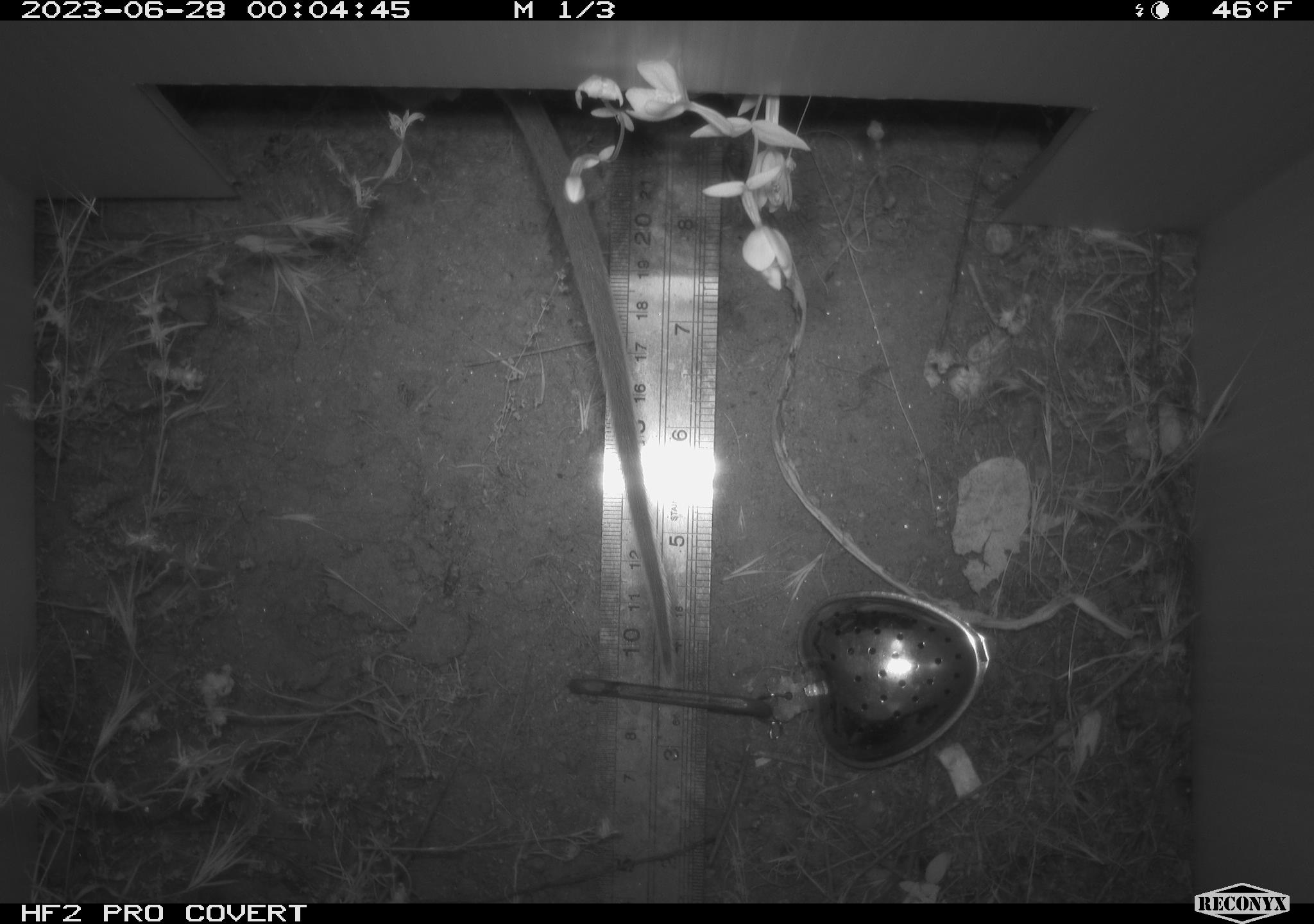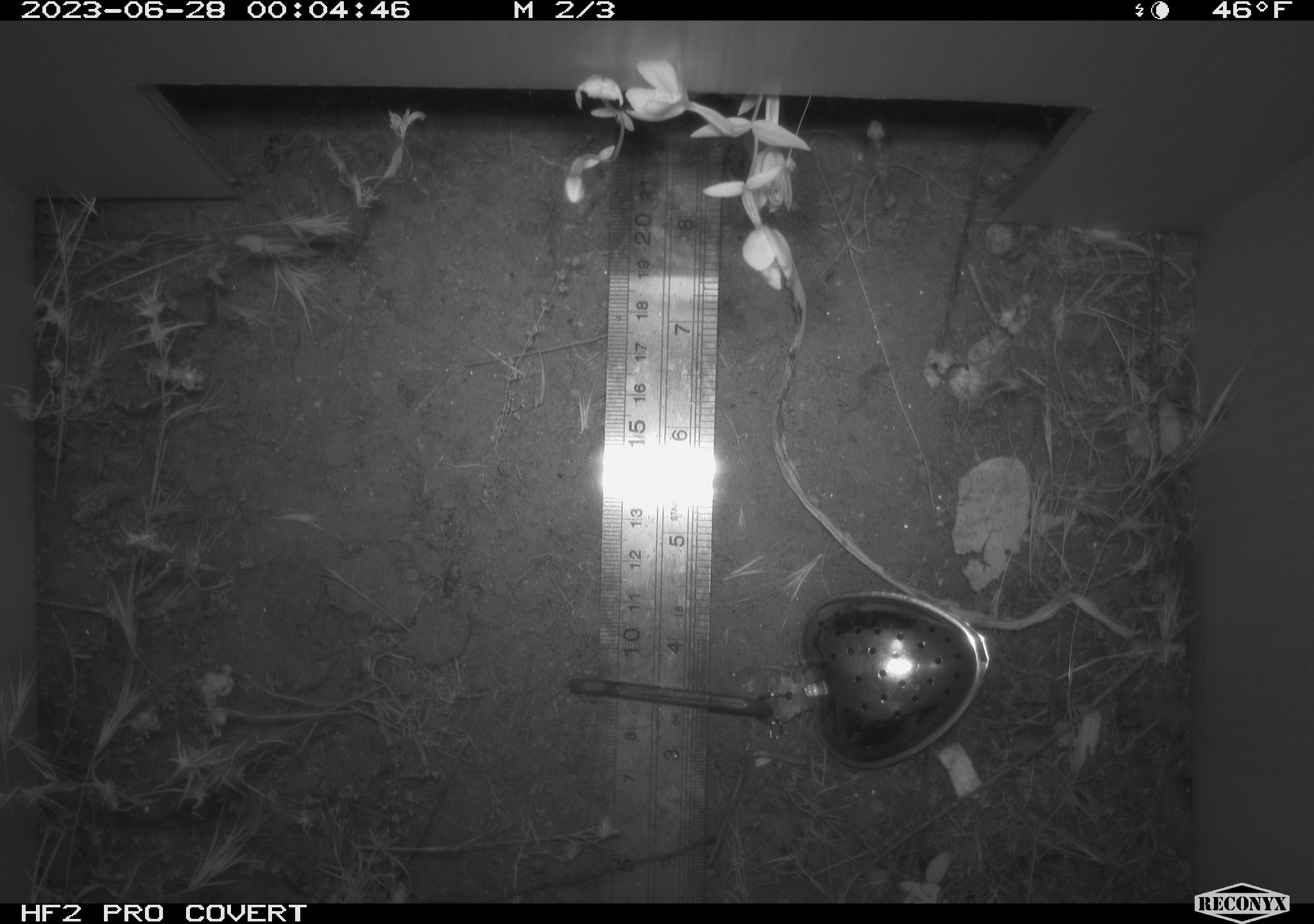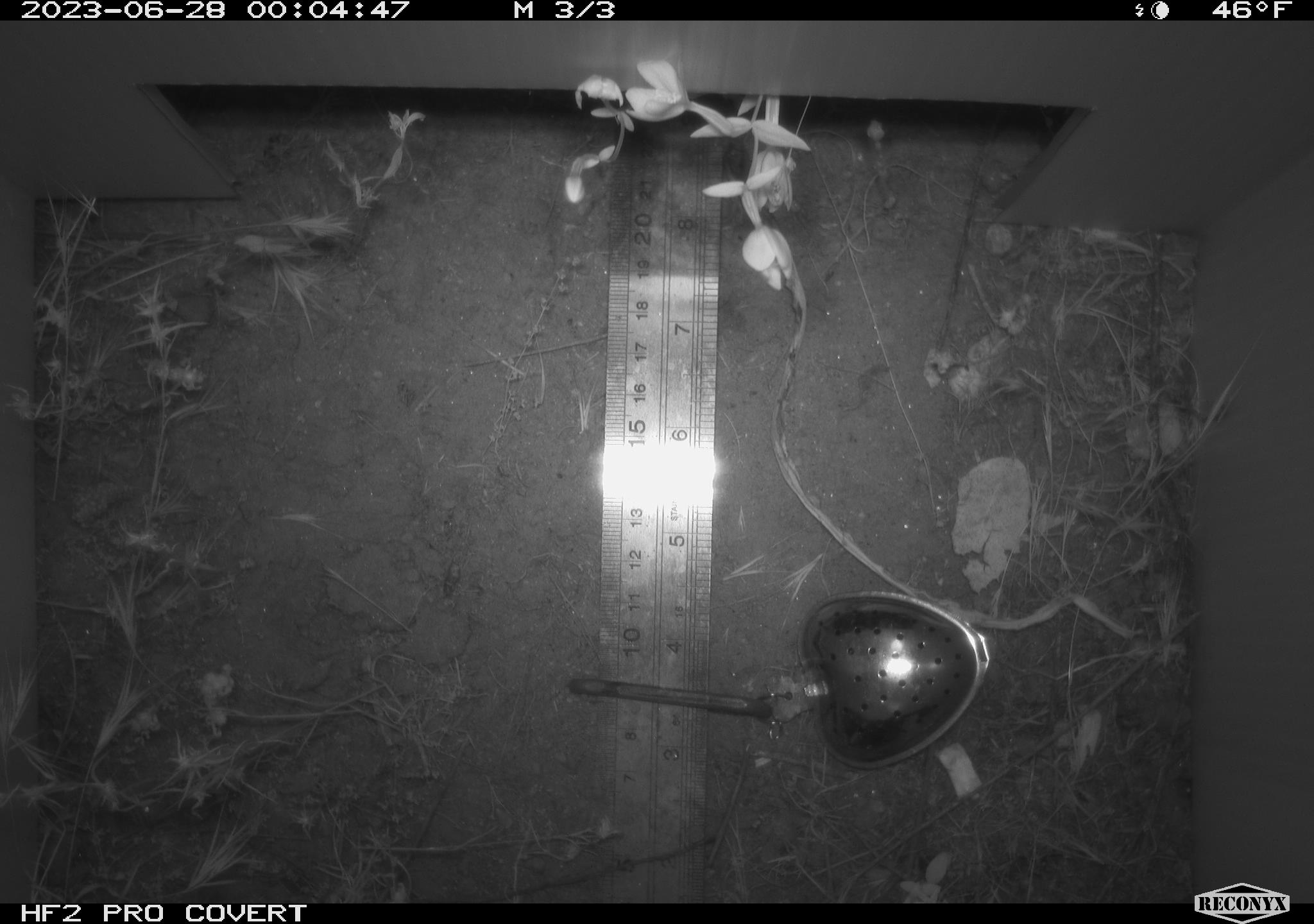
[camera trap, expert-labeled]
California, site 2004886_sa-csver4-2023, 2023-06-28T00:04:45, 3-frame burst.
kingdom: Animalia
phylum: Chordata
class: Mammalia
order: Rodentia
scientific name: Rodentia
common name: mouse species